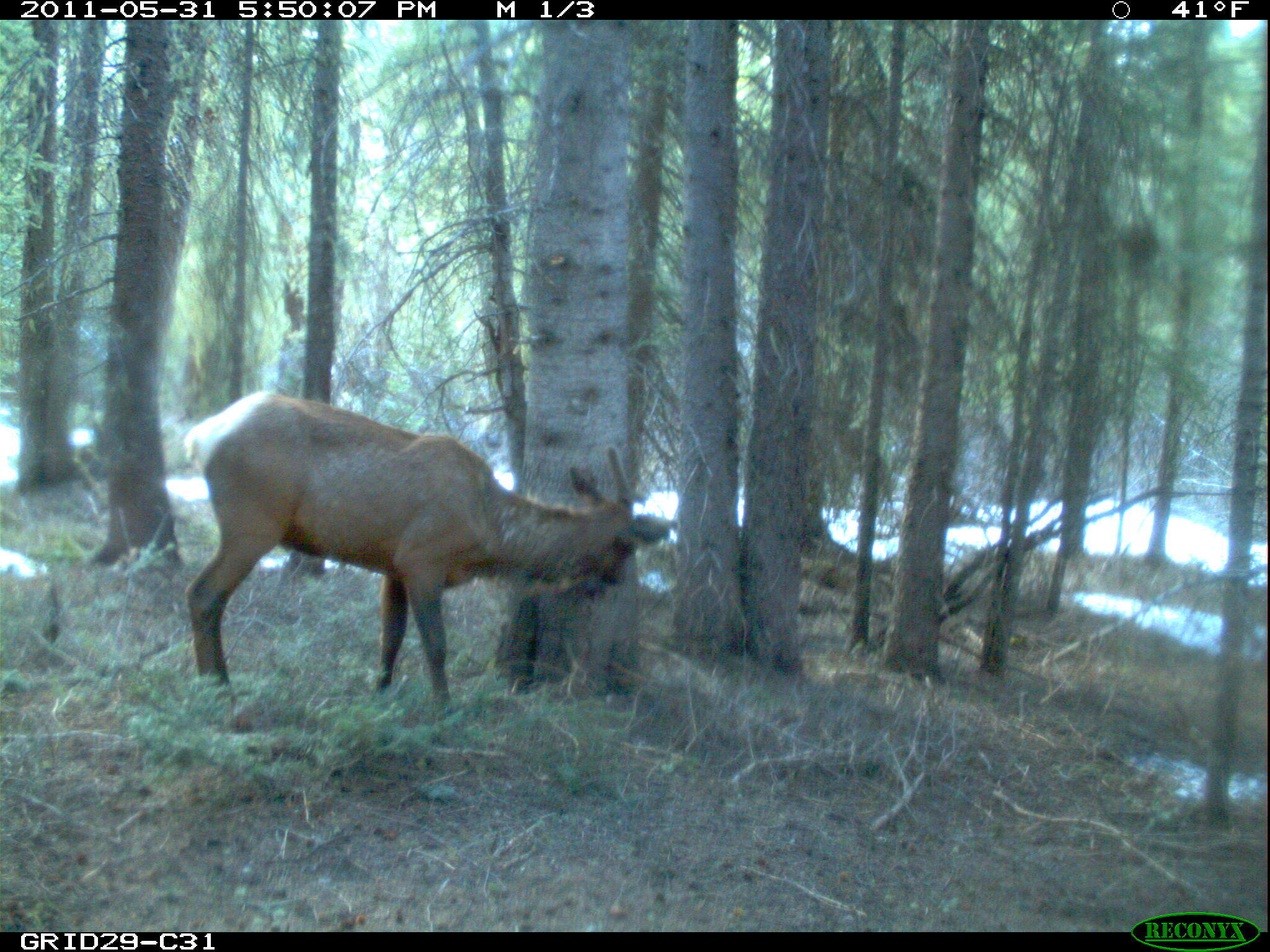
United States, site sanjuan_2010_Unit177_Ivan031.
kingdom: Animalia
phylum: Chordata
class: Mammalia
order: Artiodactyla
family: Cervidae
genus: Cervus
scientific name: Cervus elaphus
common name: red deer